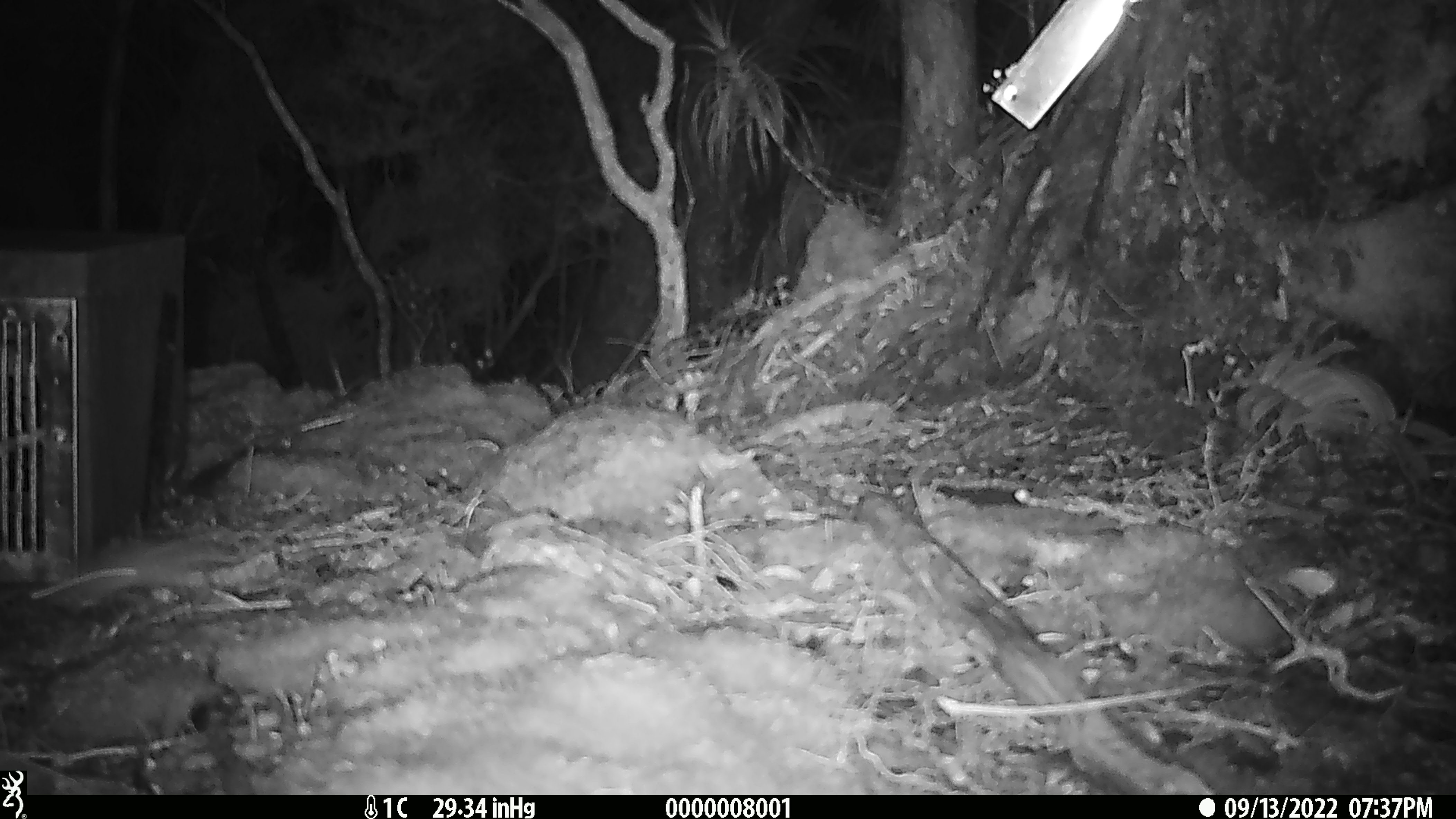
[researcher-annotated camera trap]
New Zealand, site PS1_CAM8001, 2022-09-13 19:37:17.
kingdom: Animalia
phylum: Chordata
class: Mammalia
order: Rodentia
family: Muridae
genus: Mus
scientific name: Mus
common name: mouse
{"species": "mouse (Mus)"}